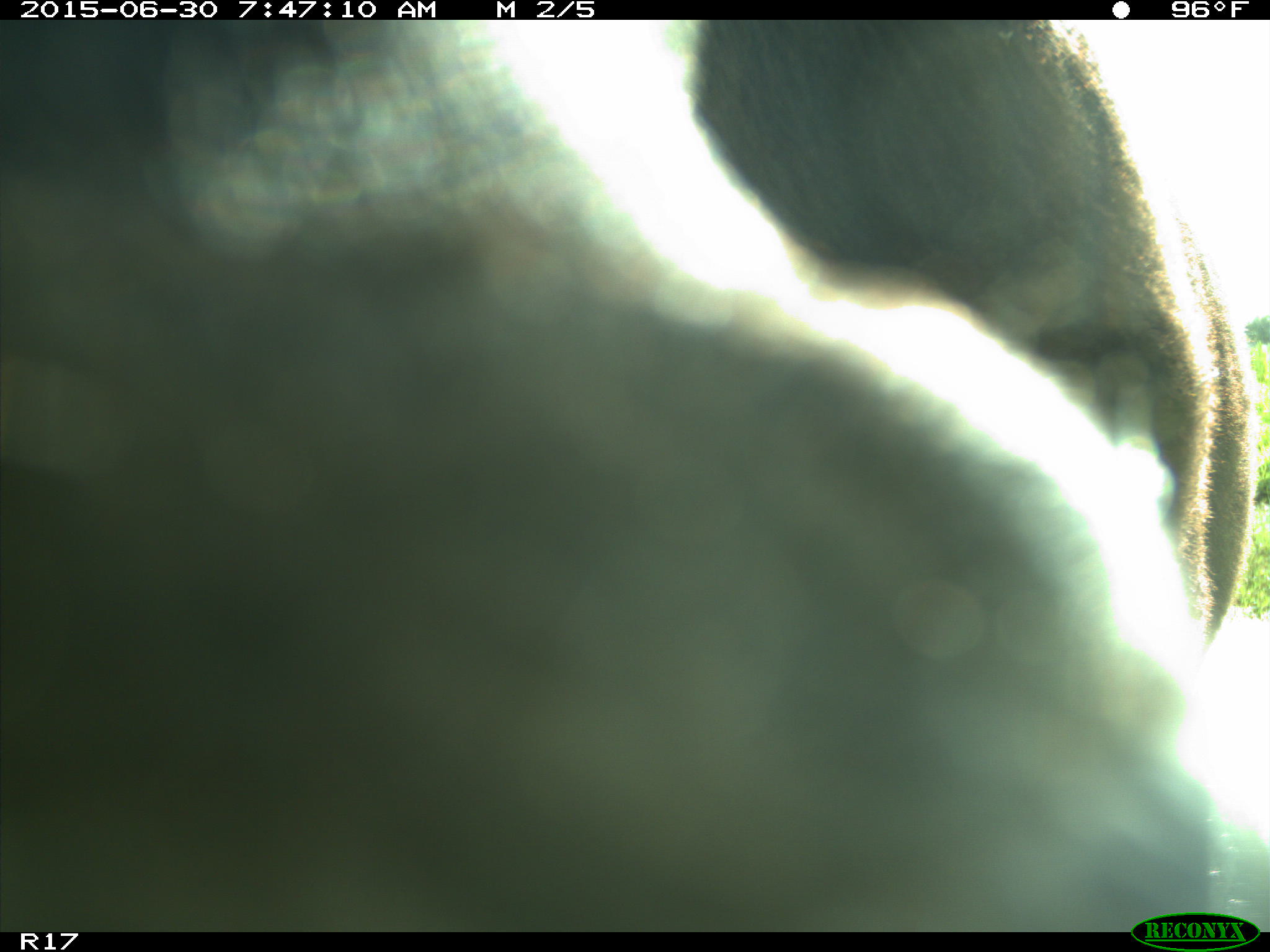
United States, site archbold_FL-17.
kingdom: Animalia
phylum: Chordata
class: Mammalia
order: Artiodactyla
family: Bovidae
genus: Bos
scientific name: Bos taurus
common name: domestic cow